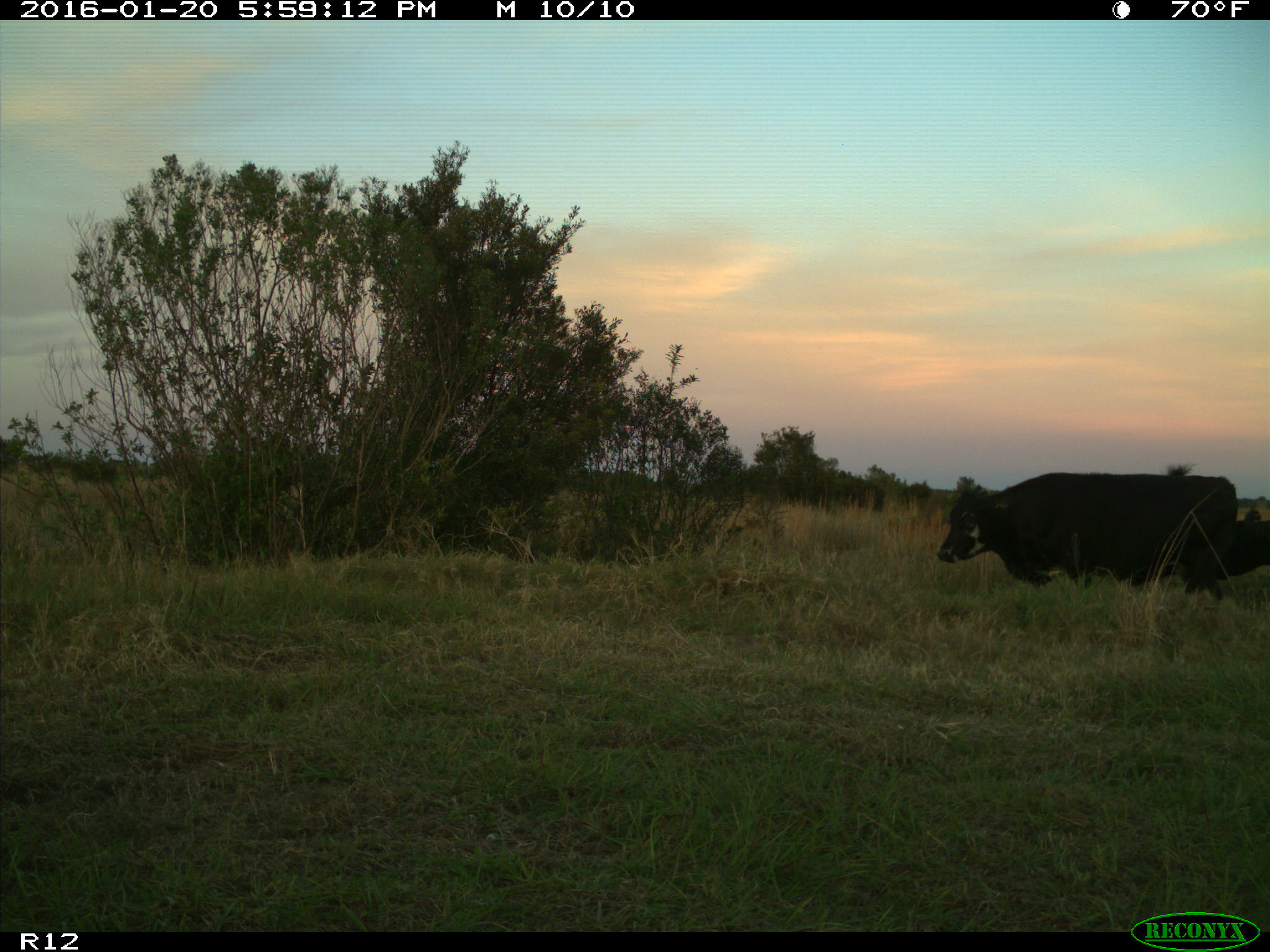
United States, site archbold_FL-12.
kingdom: Animalia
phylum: Chordata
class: Mammalia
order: Artiodactyla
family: Bovidae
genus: Bos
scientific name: Bos taurus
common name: domestic cow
Bos taurus (domestic cow).